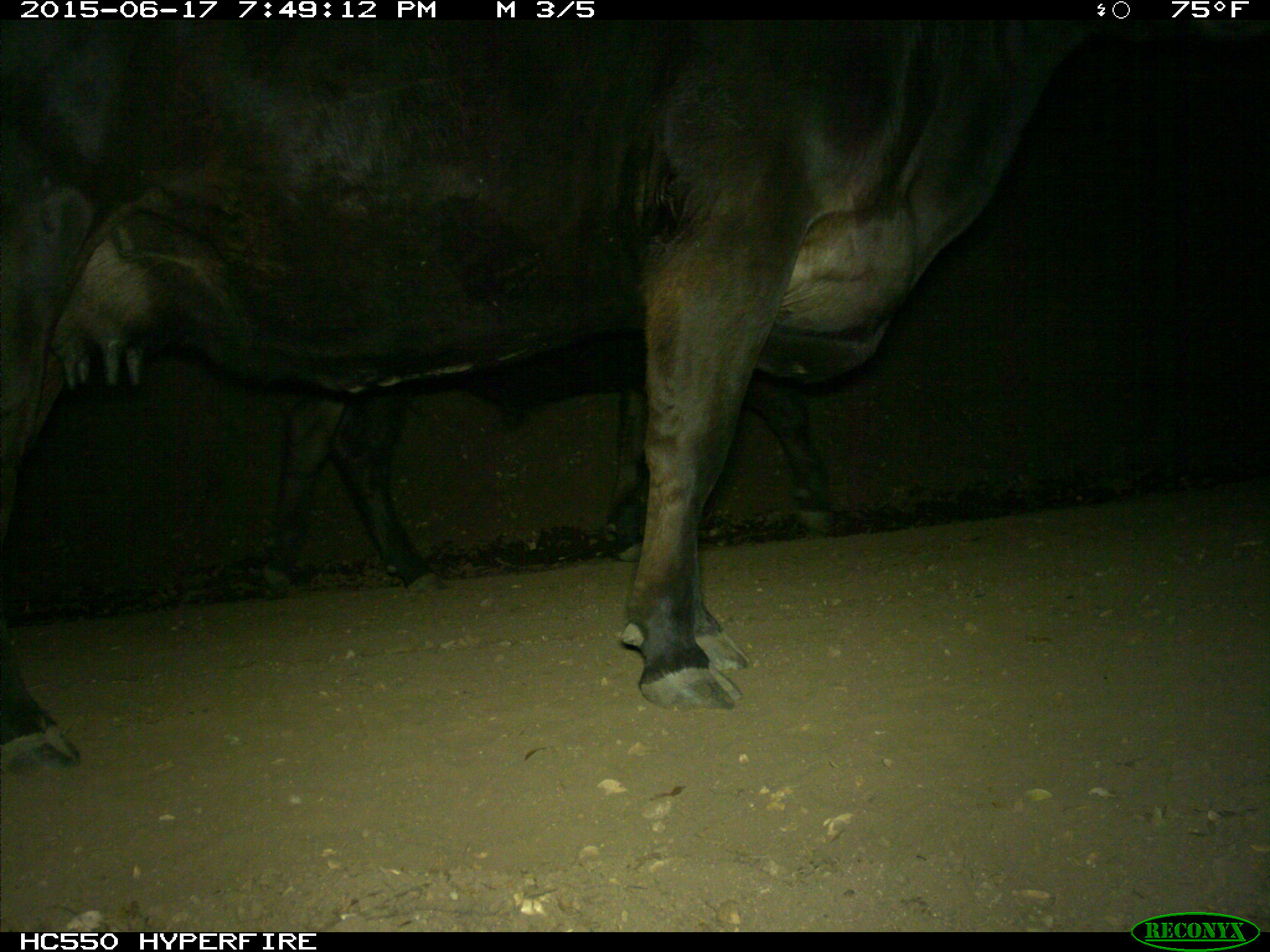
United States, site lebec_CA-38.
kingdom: Animalia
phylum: Chordata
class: Mammalia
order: Artiodactyla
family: Bovidae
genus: Bos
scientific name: Bos taurus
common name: domestic cow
Bos taurus (domestic cow).